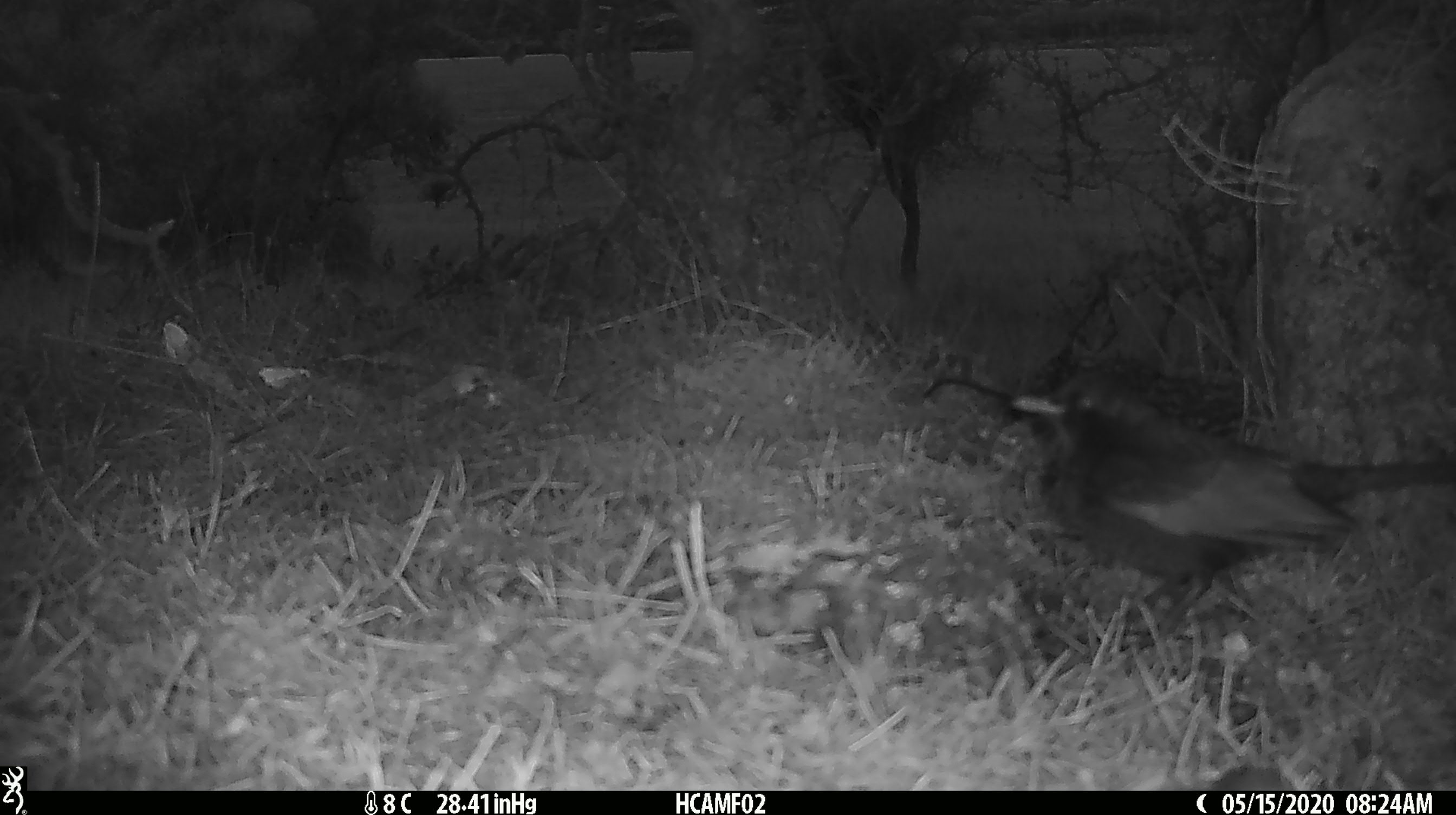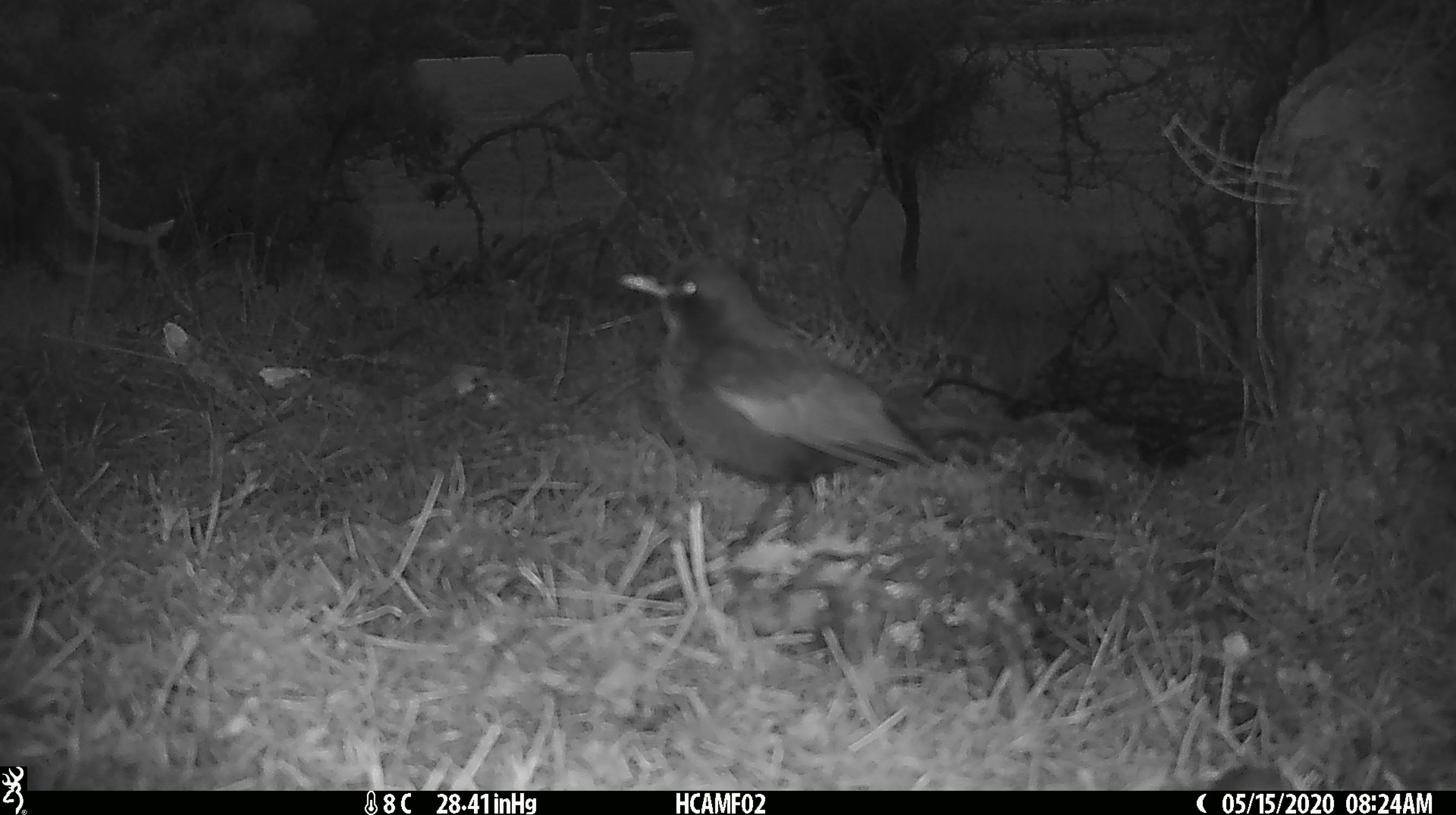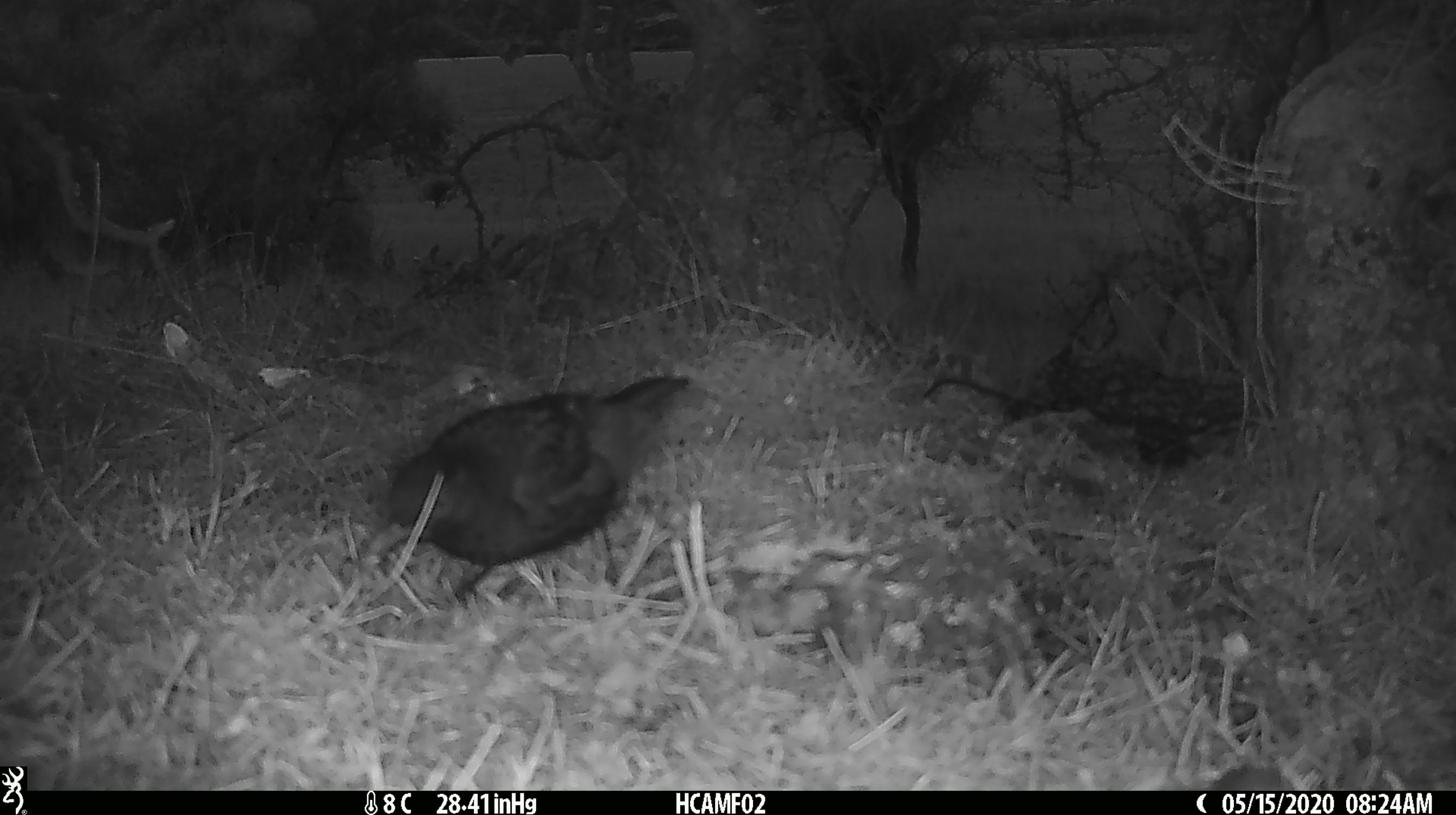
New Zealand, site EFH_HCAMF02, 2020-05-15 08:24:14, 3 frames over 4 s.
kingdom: Animalia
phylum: Chordata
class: Aves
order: Passeriformes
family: Turdidae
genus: Turdus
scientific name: Turdus merula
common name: eurasian blackbird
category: blackbird